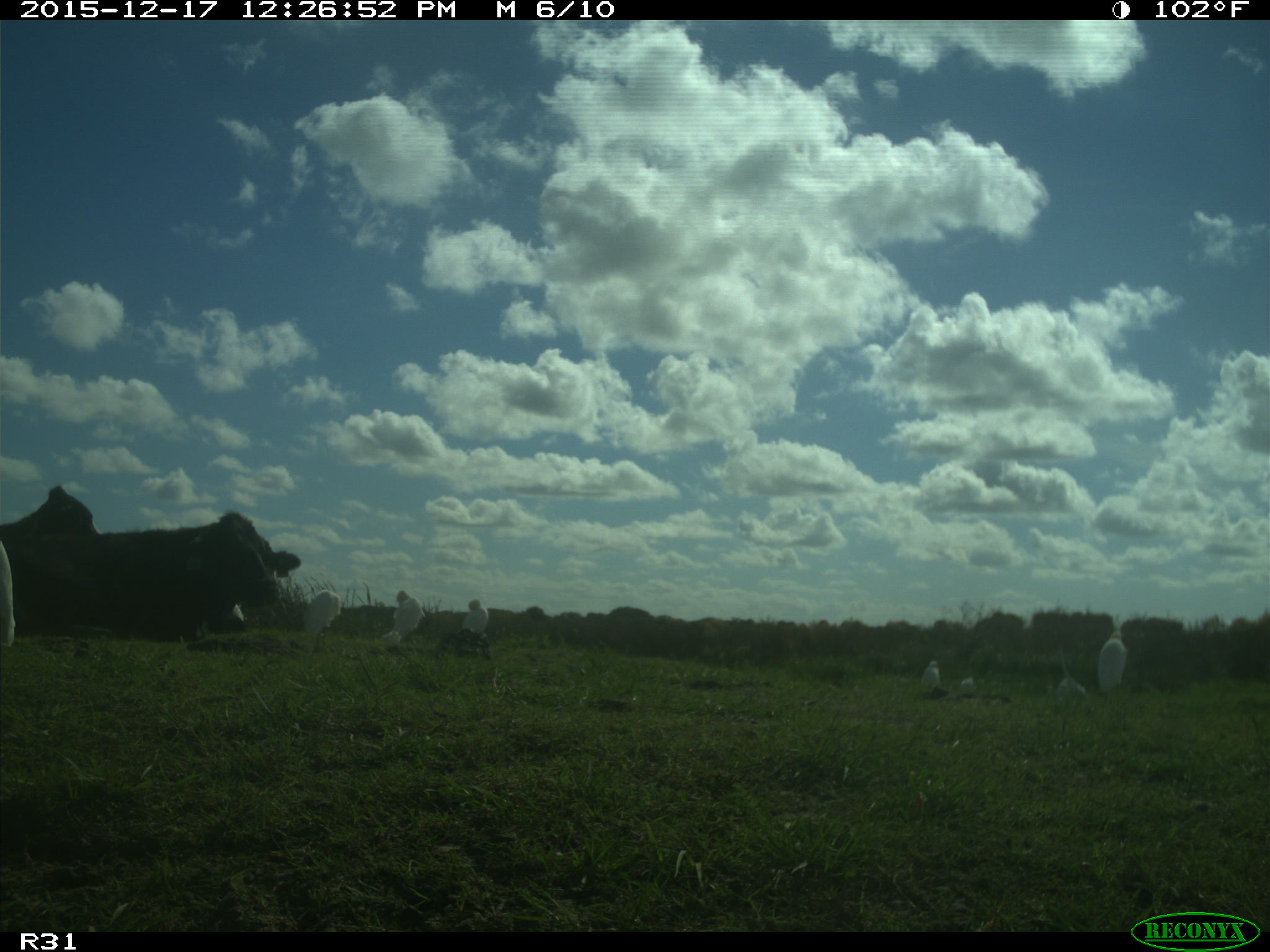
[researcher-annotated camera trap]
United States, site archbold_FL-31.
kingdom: Animalia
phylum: Chordata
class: Mammalia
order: Artiodactyla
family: Bovidae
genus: Bos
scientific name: Bos taurus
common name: domestic cow